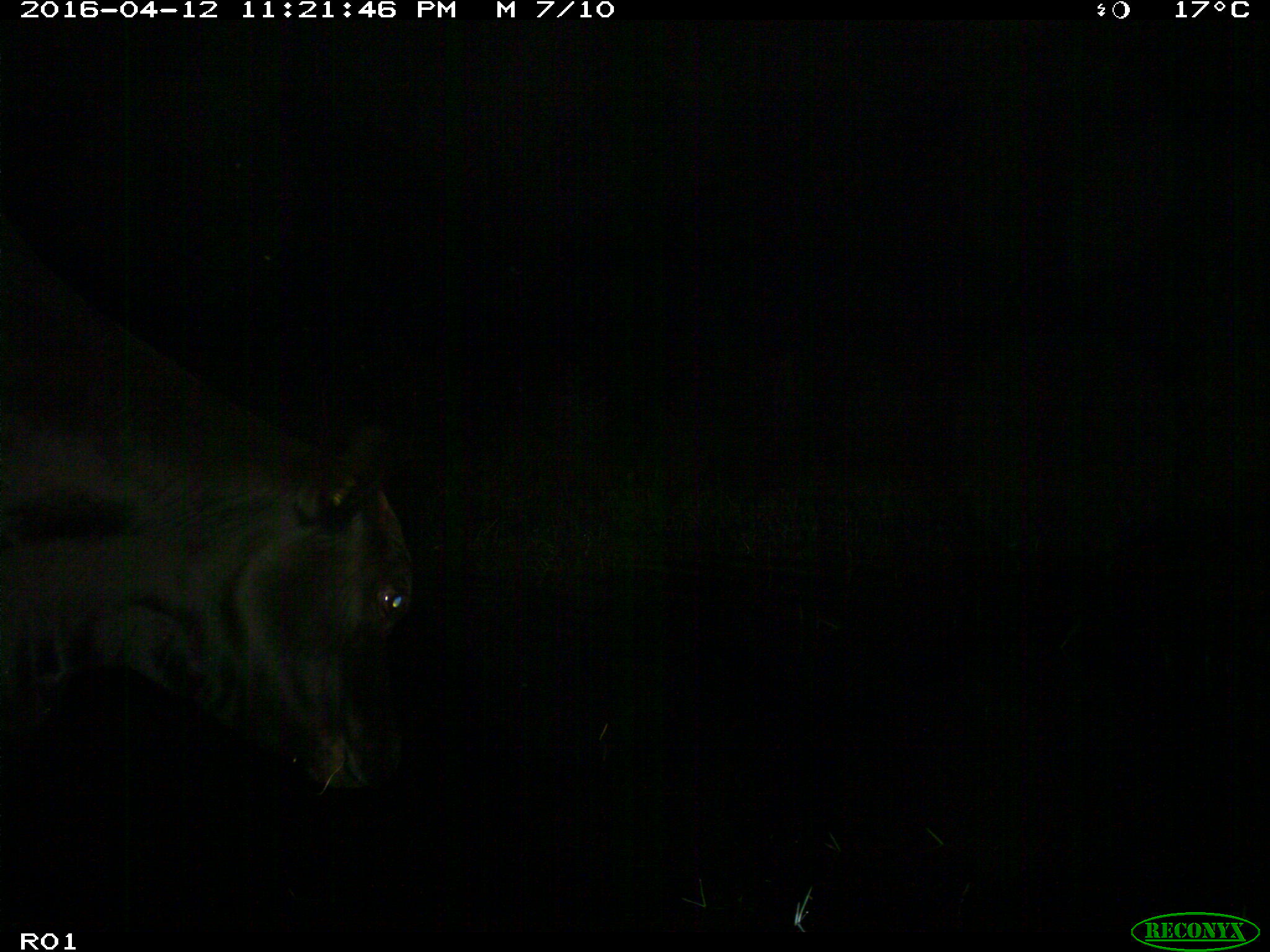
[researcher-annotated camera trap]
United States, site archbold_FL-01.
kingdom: Animalia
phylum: Chordata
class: Mammalia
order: Artiodactyla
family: Bovidae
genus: Bos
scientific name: Bos taurus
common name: domestic cow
Bos taurus (domestic cow).